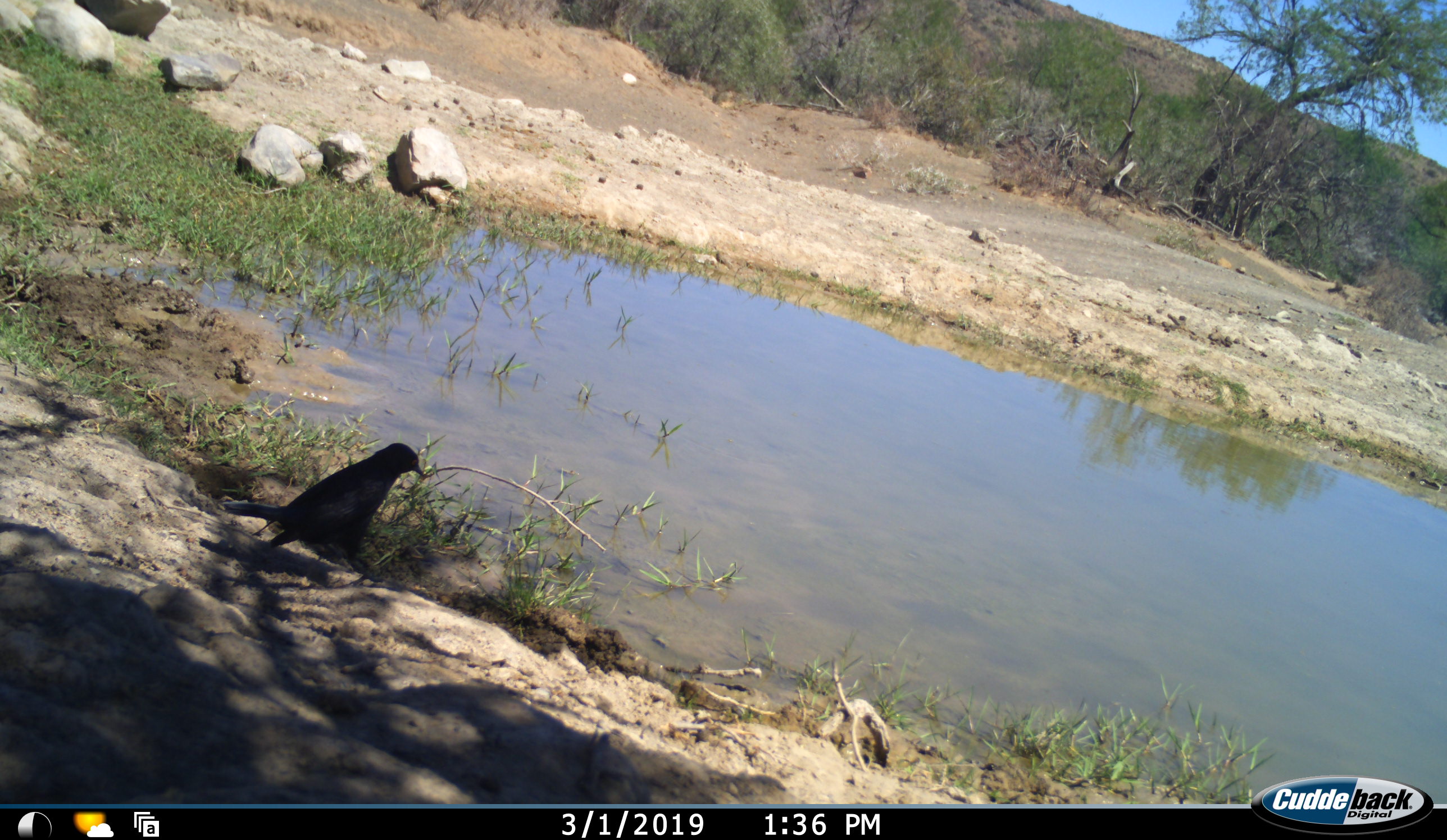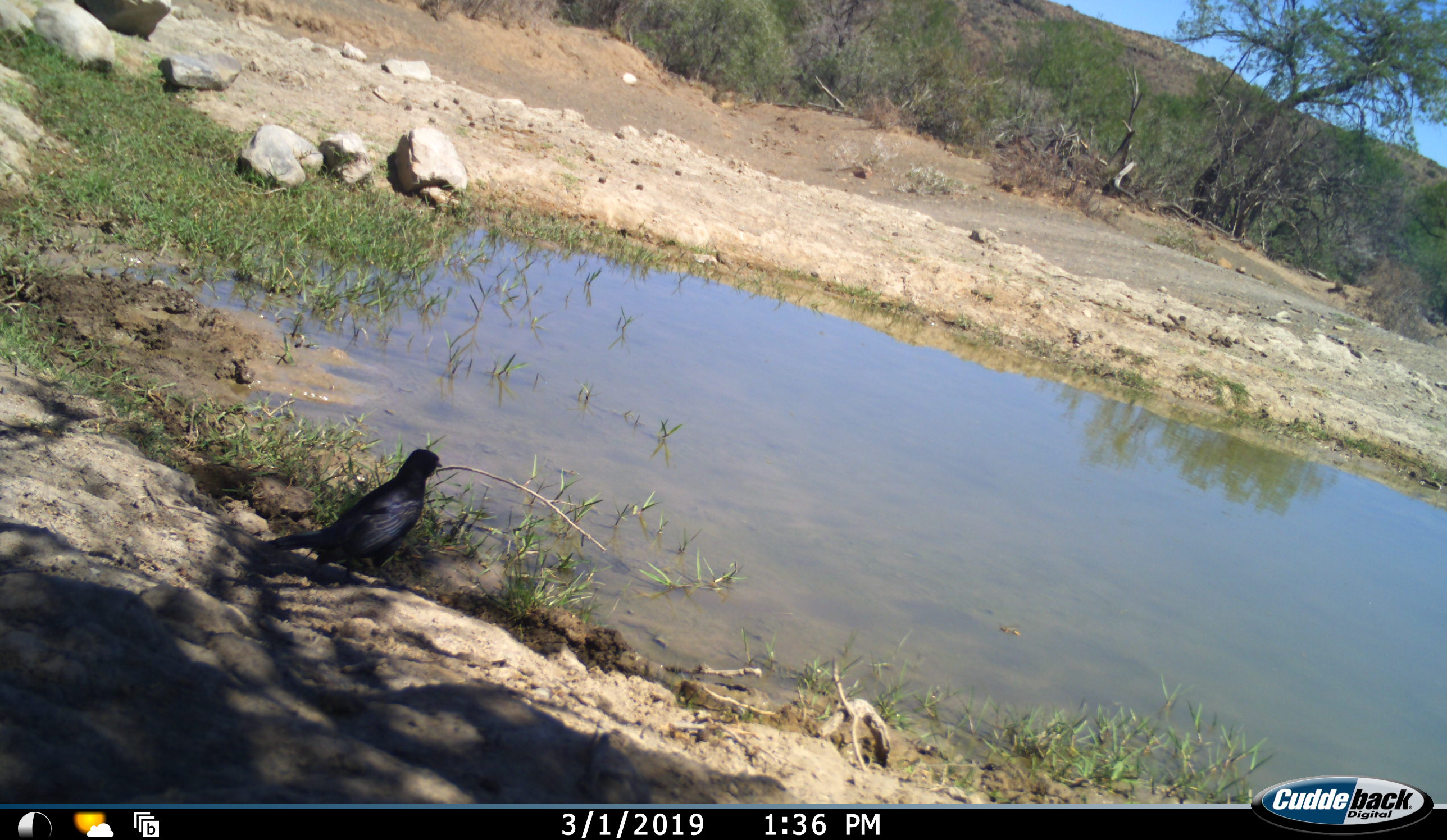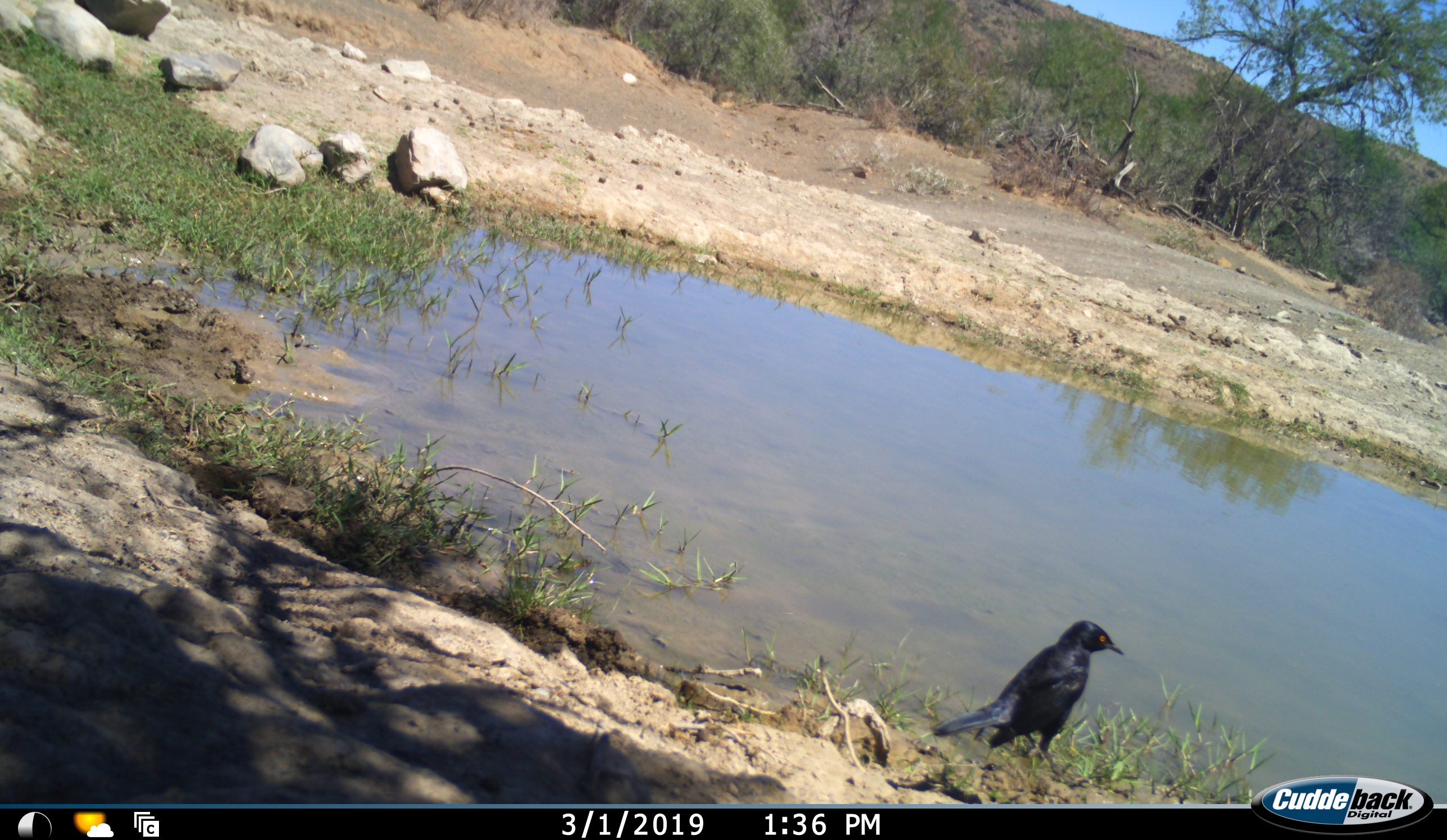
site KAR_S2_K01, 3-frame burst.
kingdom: Animalia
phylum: Chordata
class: Aves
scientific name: Aves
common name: bird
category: birdother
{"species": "birdother (bird) (Aves)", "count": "1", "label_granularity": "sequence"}